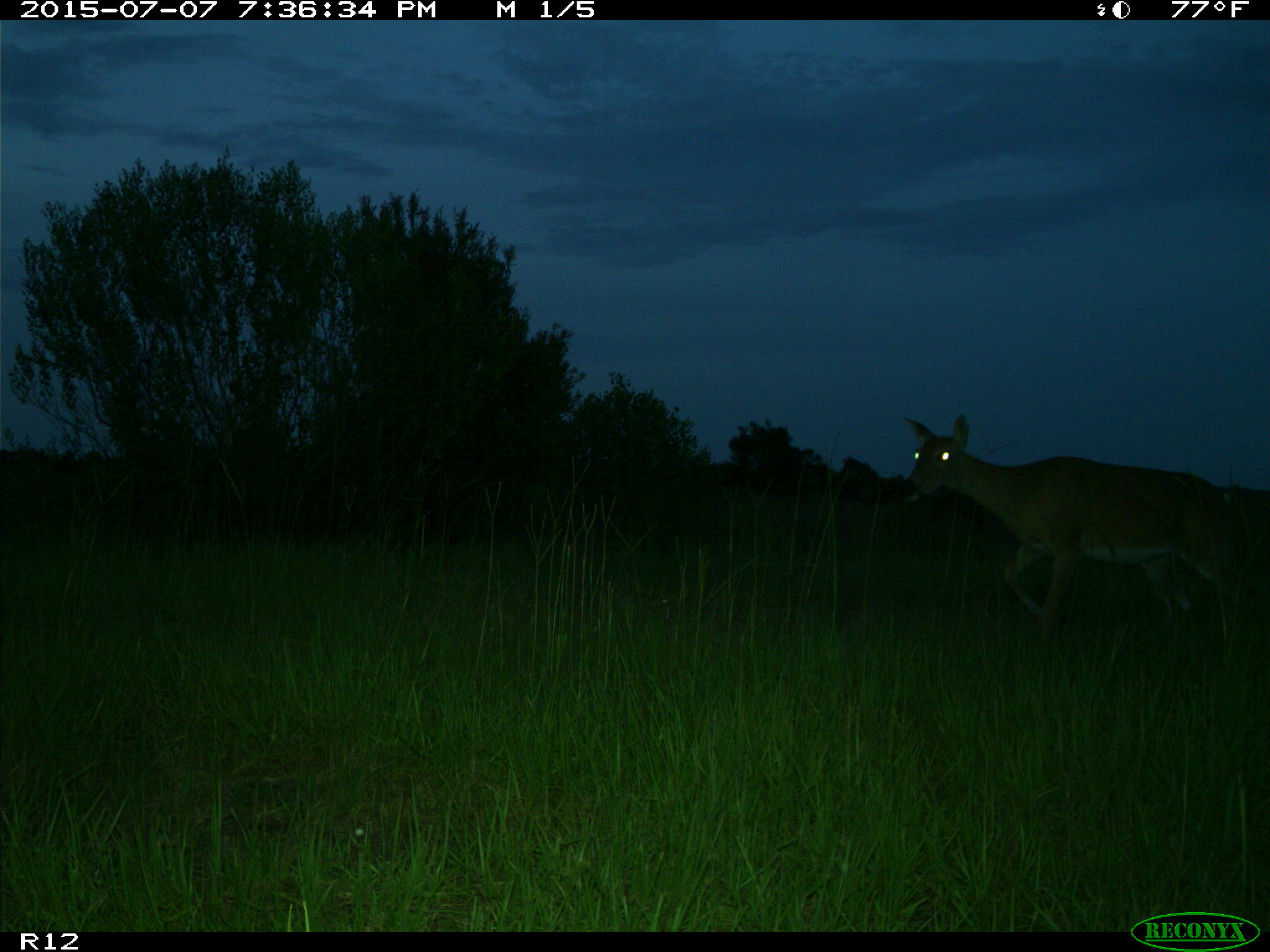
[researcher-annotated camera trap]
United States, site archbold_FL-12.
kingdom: Animalia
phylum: Chordata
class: Mammalia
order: Artiodactyla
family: Cervidae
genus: Odocoileus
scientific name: Odocoileus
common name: deer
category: unidentified deer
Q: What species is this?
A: Unidentified deer (deer) (Odocoileus).